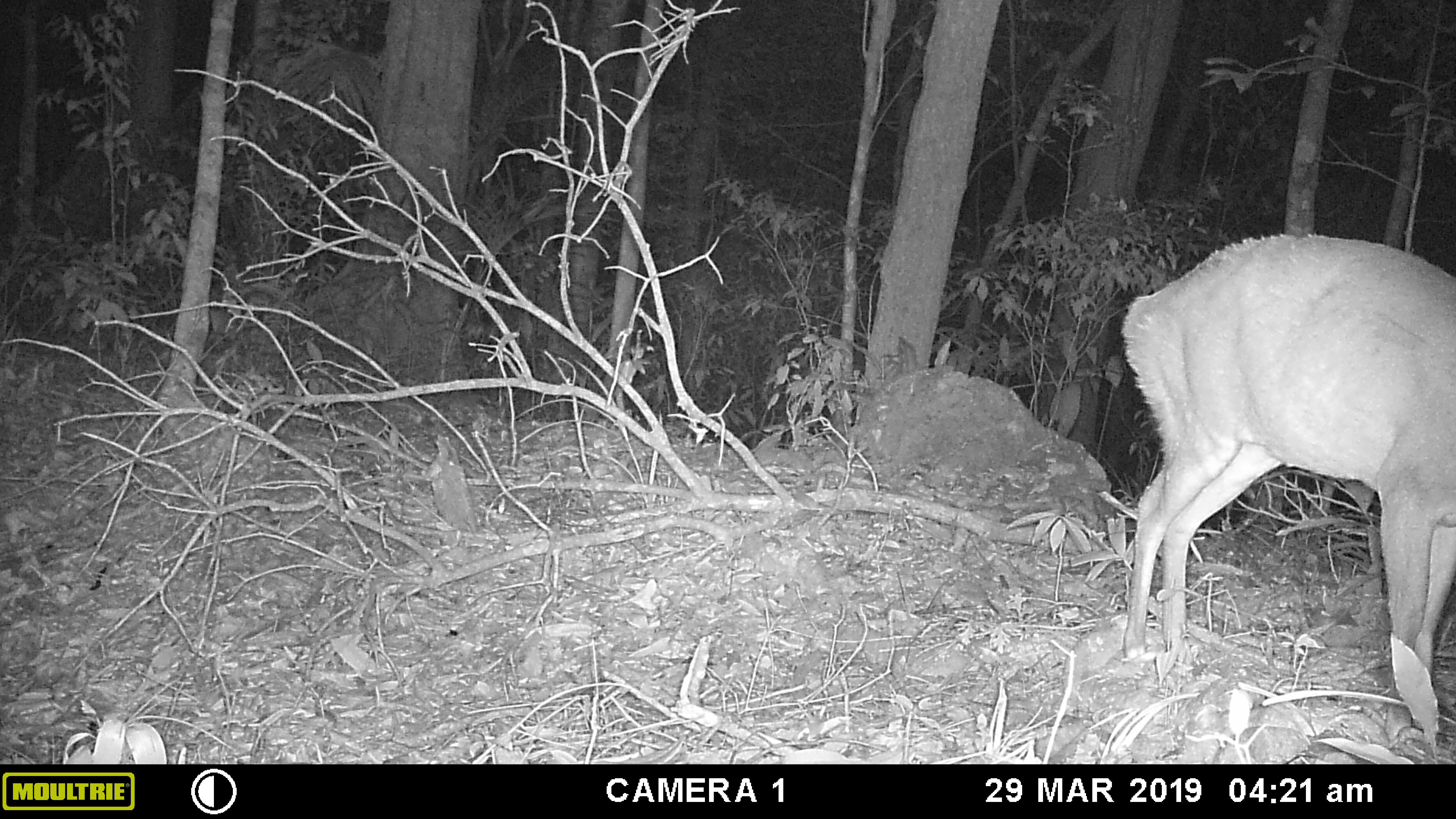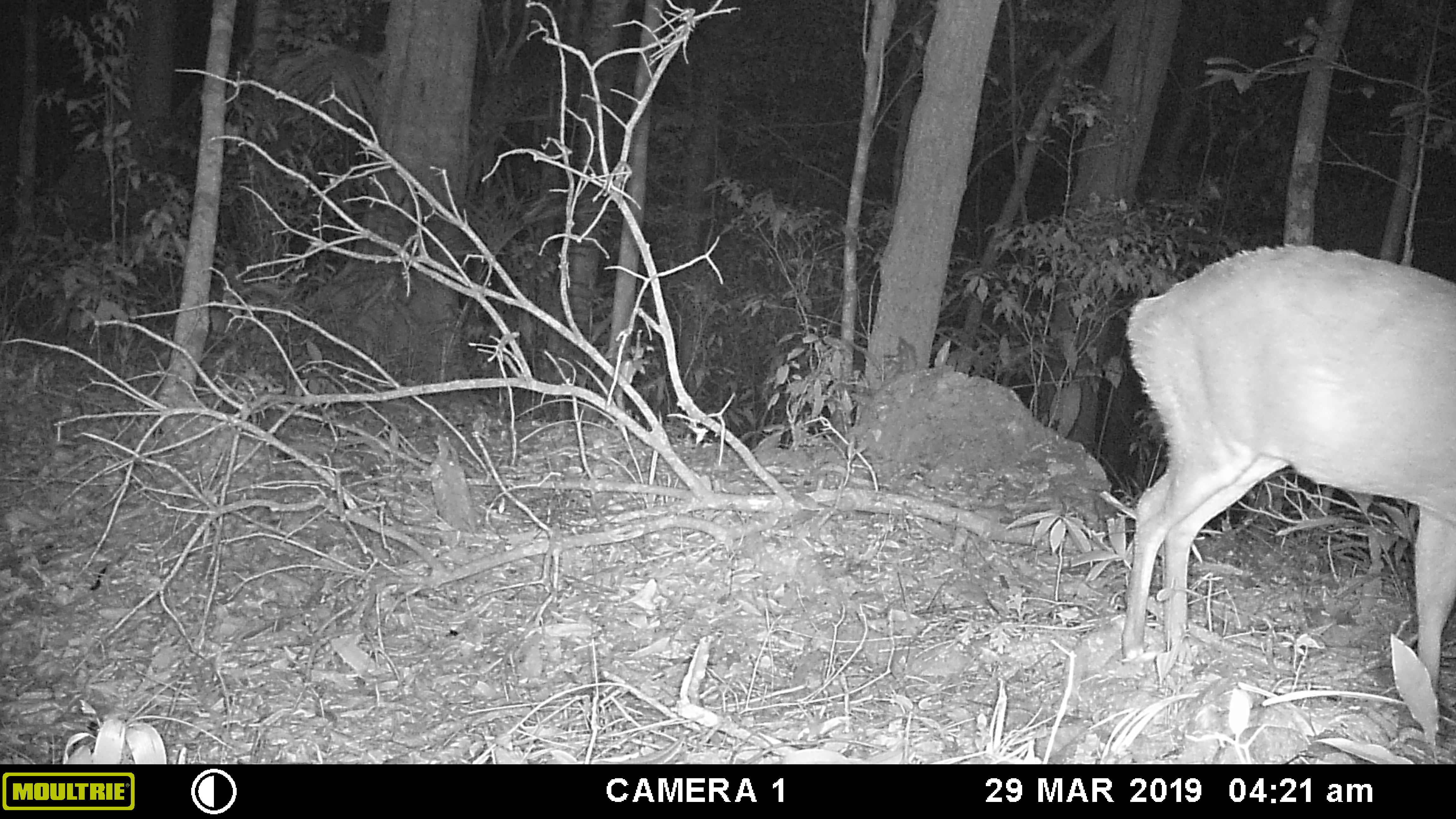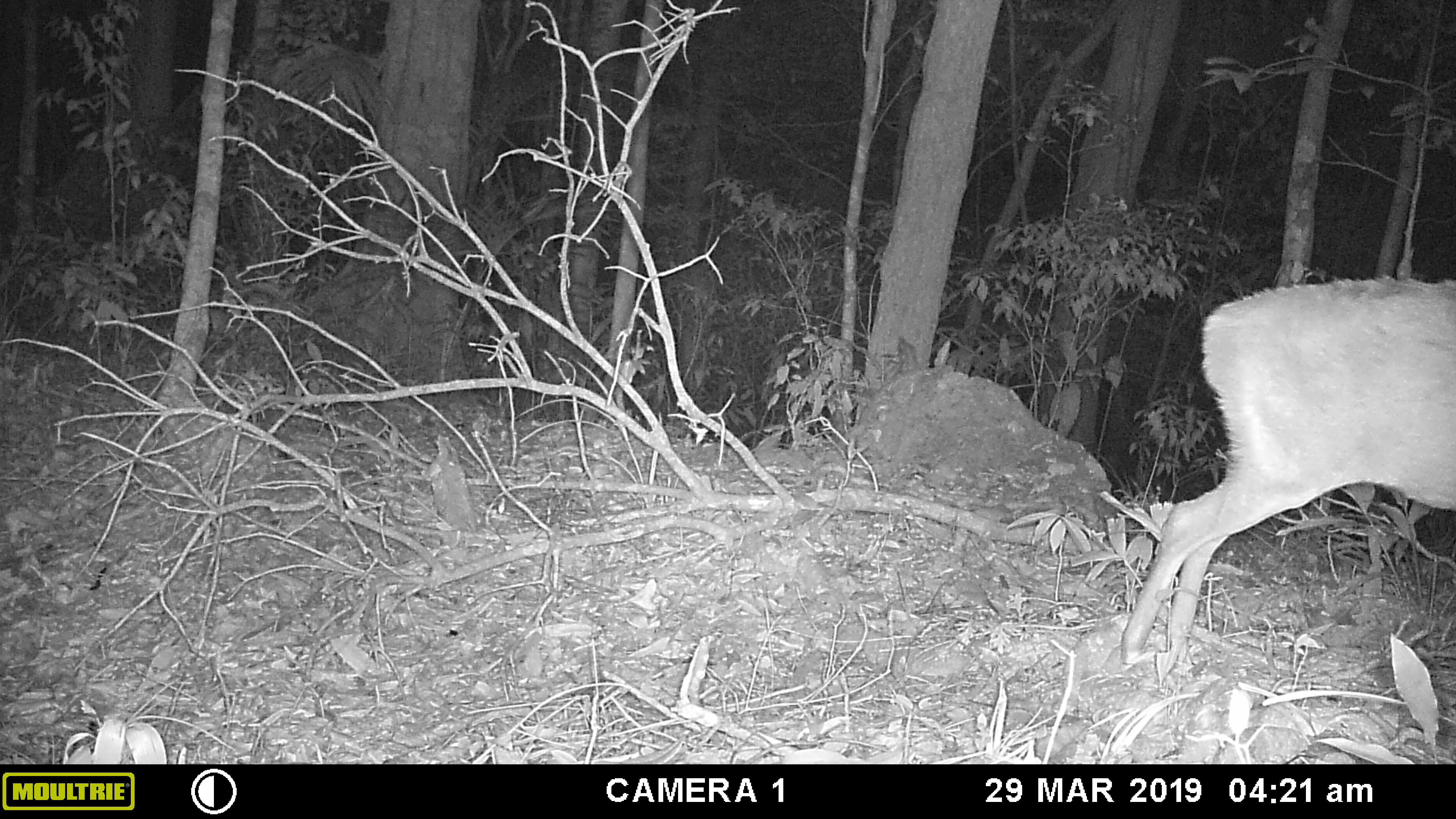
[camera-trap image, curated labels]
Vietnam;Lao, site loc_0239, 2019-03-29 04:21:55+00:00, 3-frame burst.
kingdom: Animalia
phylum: Chordata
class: Mammalia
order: Artiodactyla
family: Cervidae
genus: Muntiacus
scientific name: Muntiacus vuquangensis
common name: large-antlered muntjac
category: large antlered muntjac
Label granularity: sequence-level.